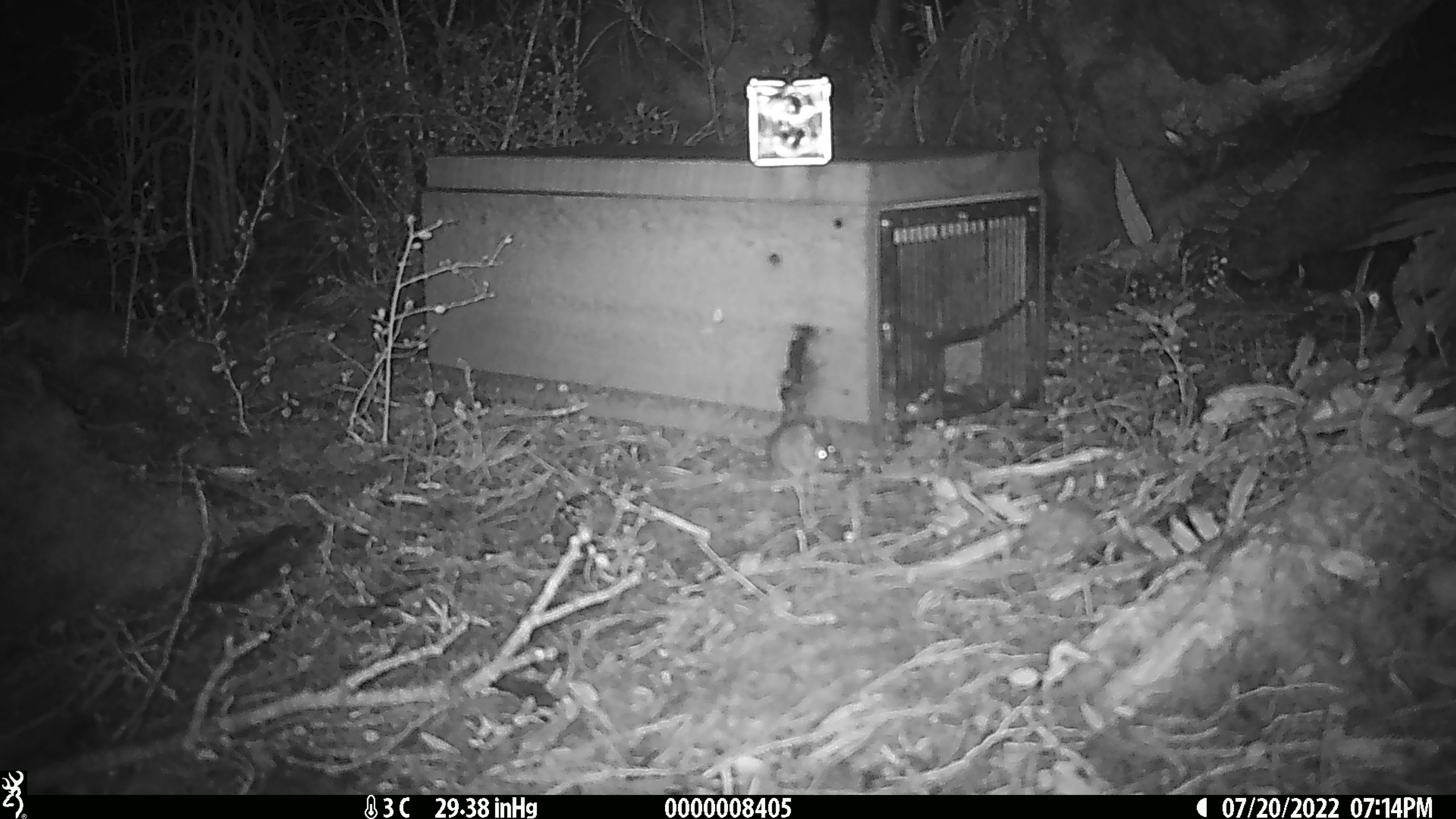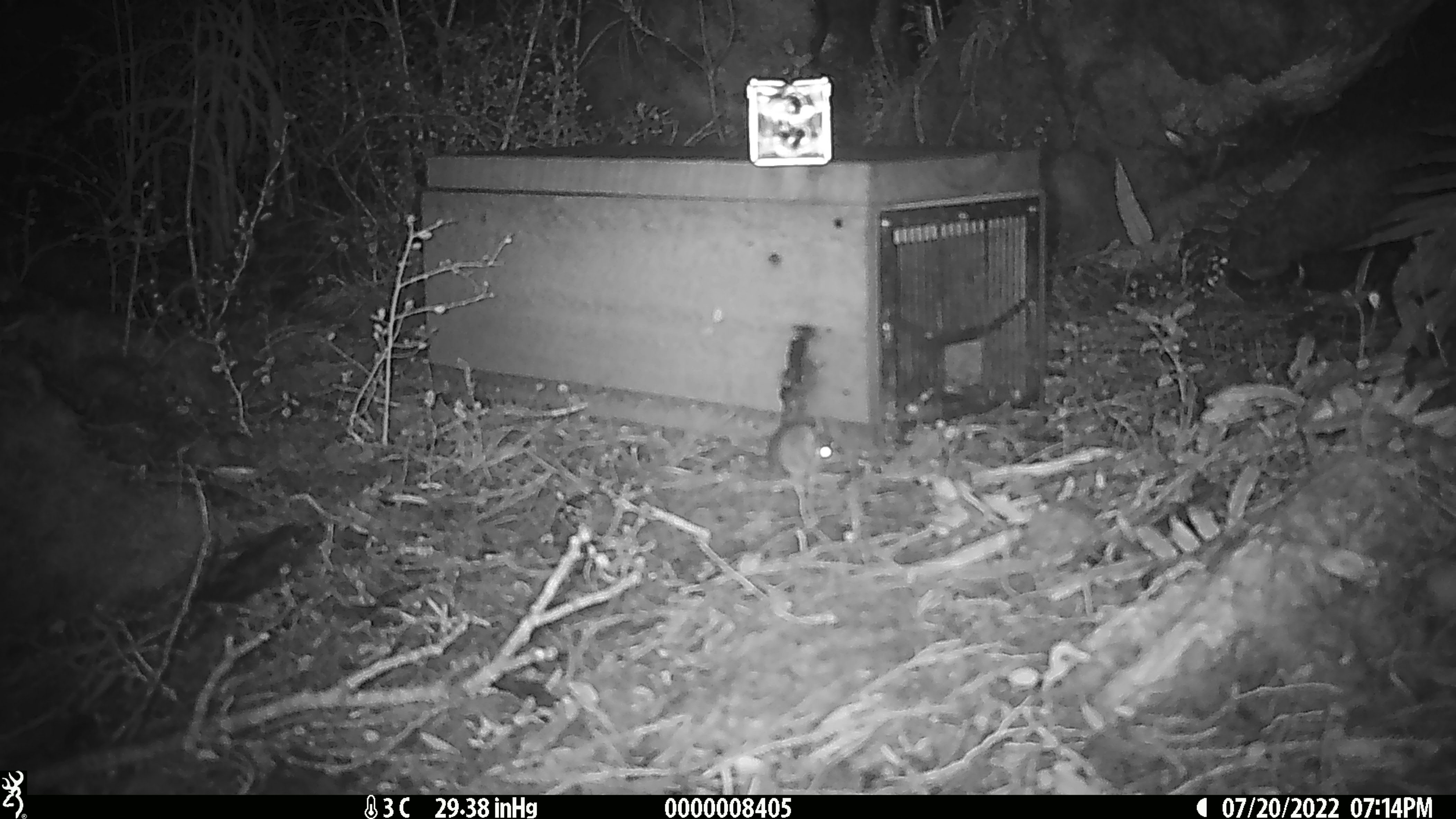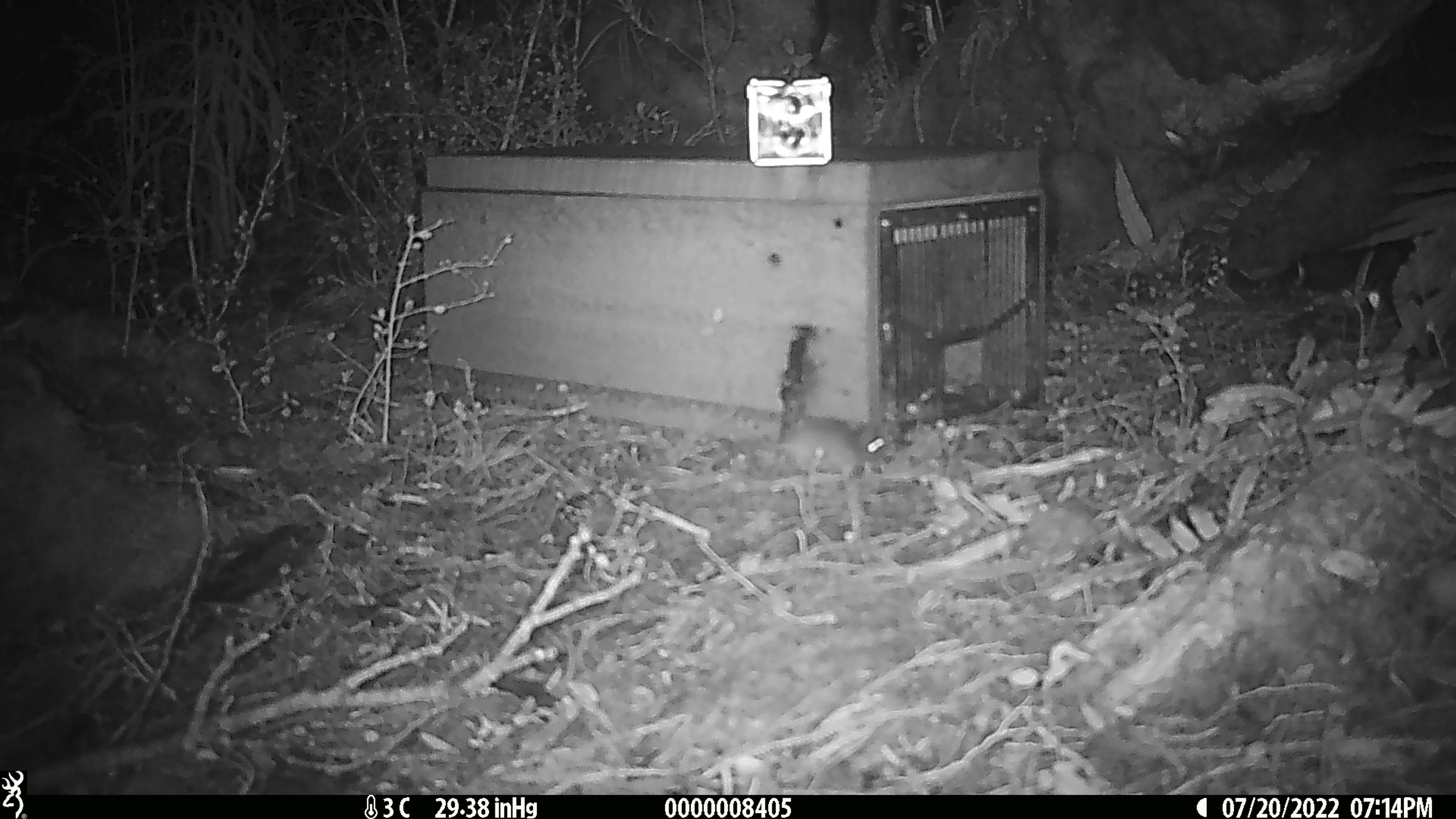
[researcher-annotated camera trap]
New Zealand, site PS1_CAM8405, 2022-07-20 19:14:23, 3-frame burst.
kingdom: Animalia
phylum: Chordata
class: Mammalia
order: Rodentia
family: Muridae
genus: Mus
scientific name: Mus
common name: mouse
Mouse (Mus).